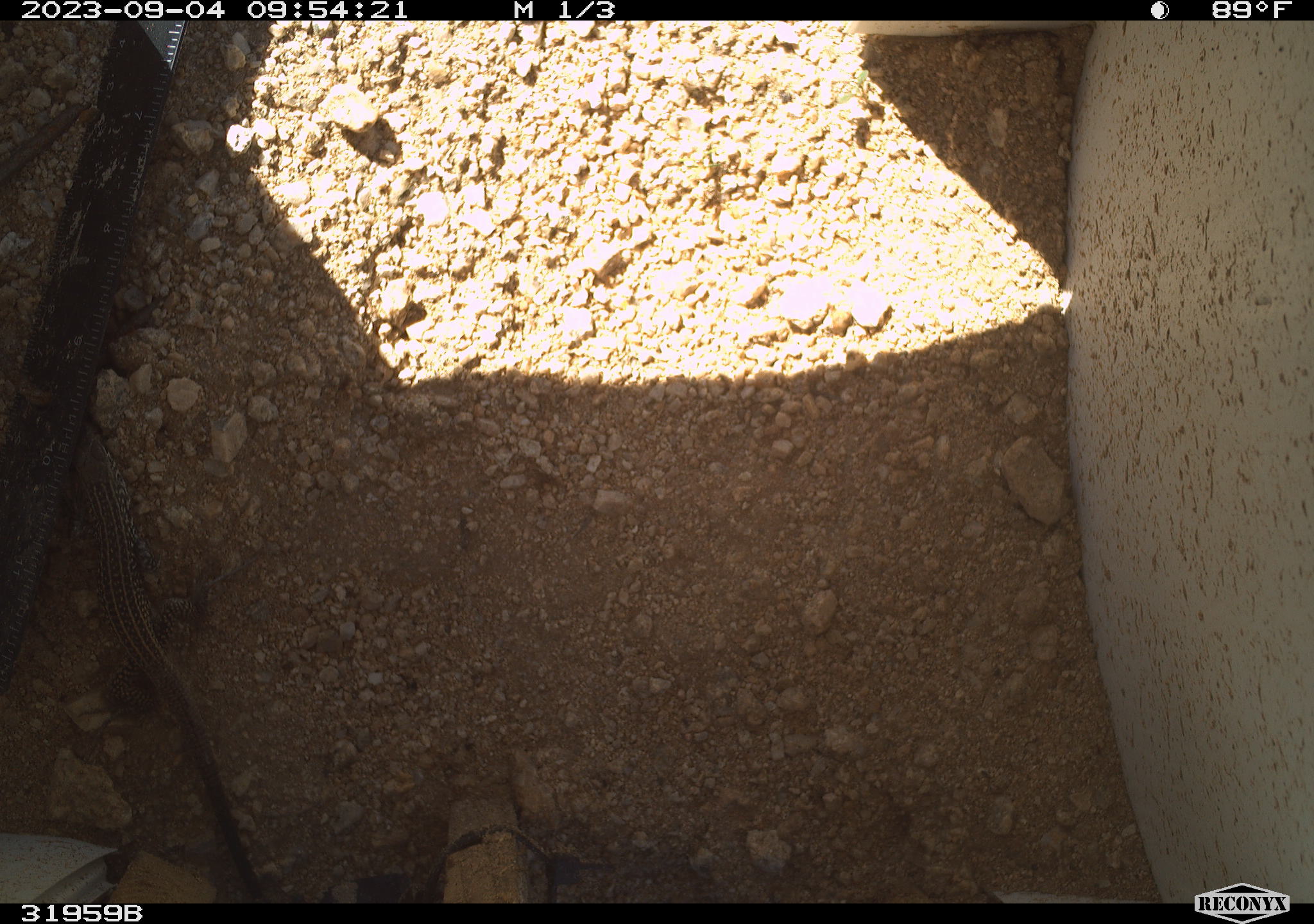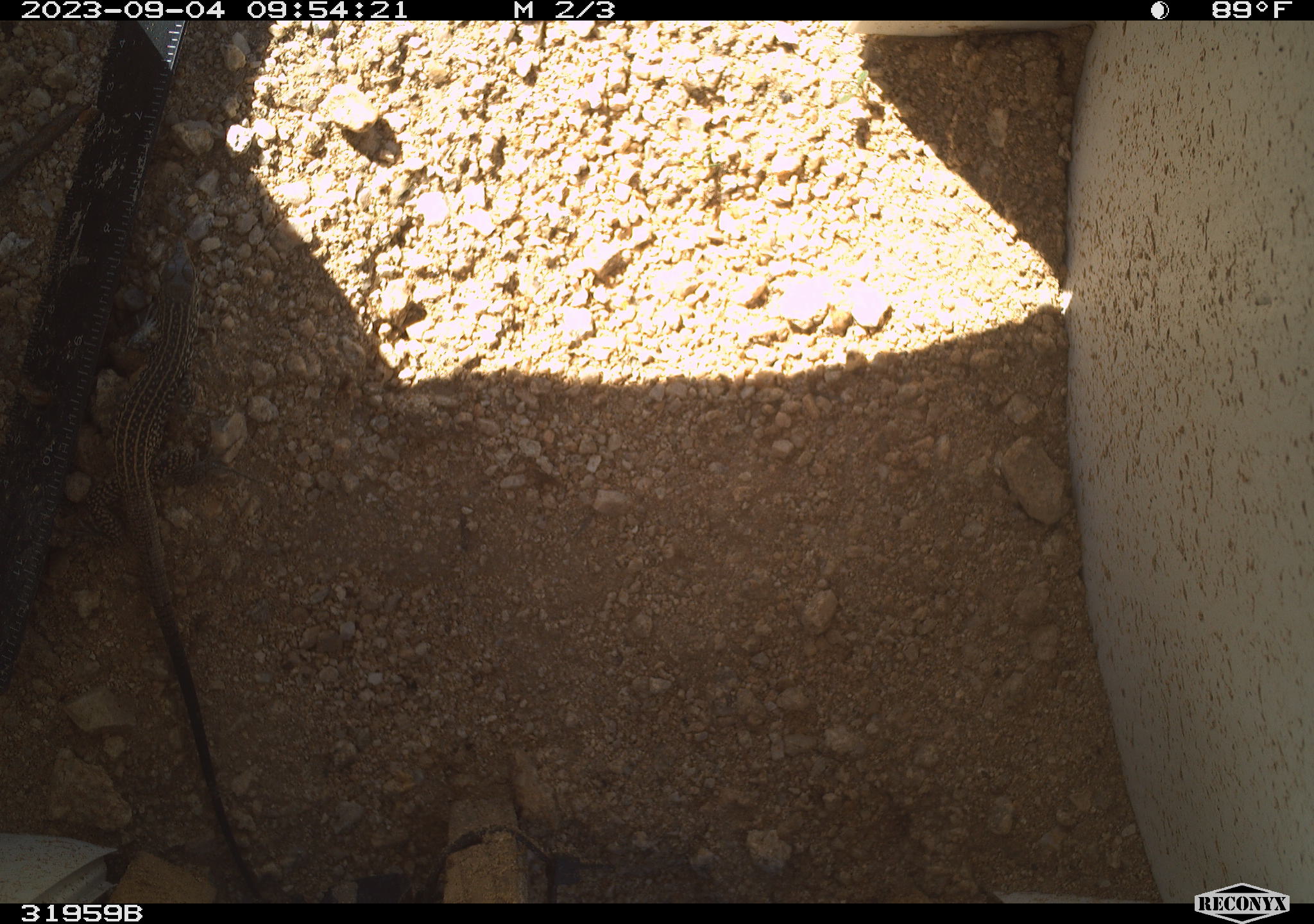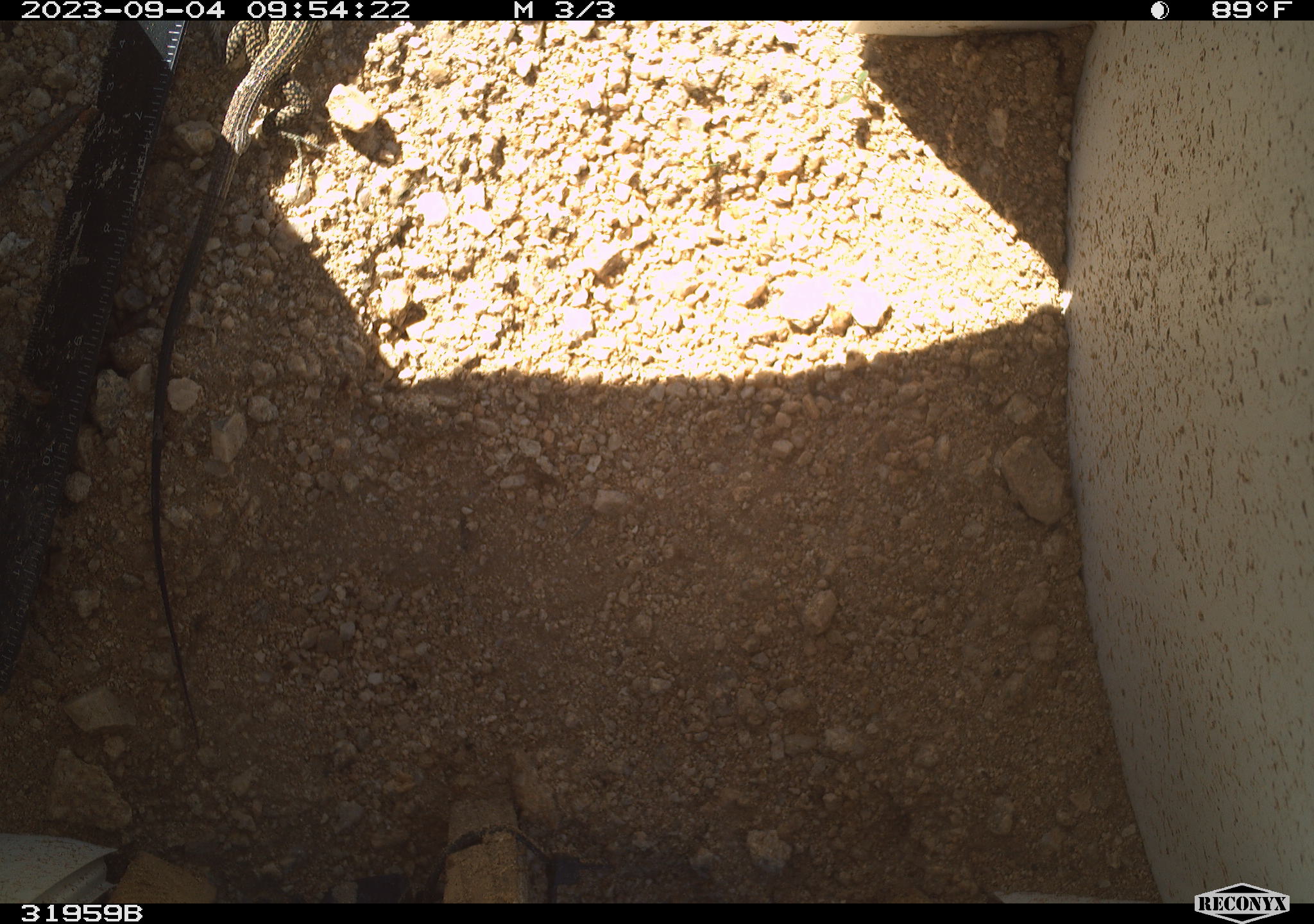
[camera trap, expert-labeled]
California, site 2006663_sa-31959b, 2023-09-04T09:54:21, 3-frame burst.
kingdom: Animalia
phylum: Chordata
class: Reptilia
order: Squamata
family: Teiidae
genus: Aspidoscelis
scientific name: Aspidoscelis tigris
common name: western whiptail